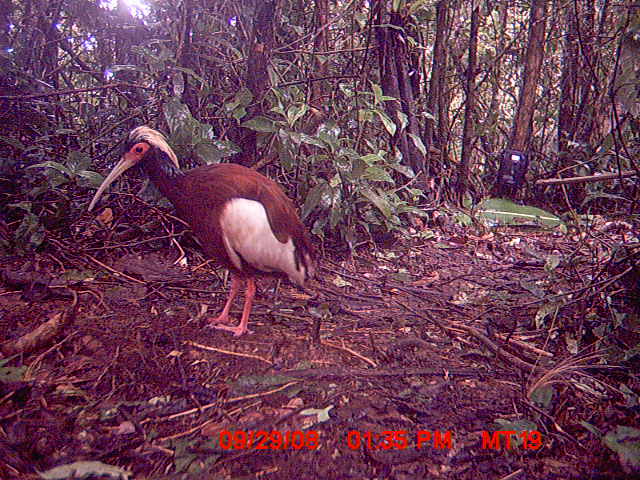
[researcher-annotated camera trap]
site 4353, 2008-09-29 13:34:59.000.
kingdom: Animalia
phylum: Chordata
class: Aves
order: Pelecaniformes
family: Threskiornithidae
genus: Lophotibis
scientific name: Lophotibis cristata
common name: madagascan ibis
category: lophotibis cristataa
Lophotibis cristataa (madagascan ibis) (Lophotibis cristata), count 1.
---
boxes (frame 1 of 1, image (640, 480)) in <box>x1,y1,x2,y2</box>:
lophotibis cristataa: <box>87,124,317,337</box>